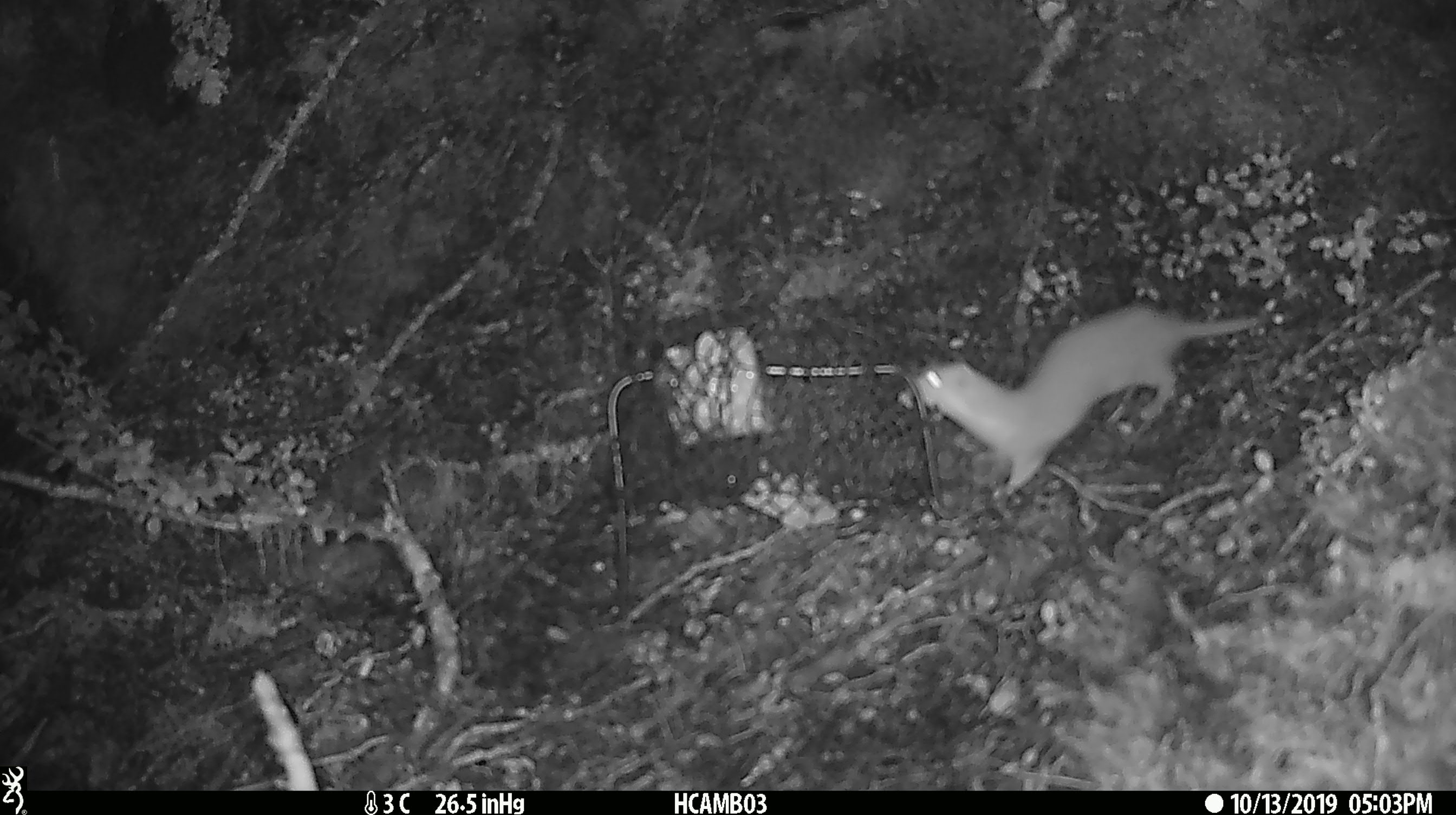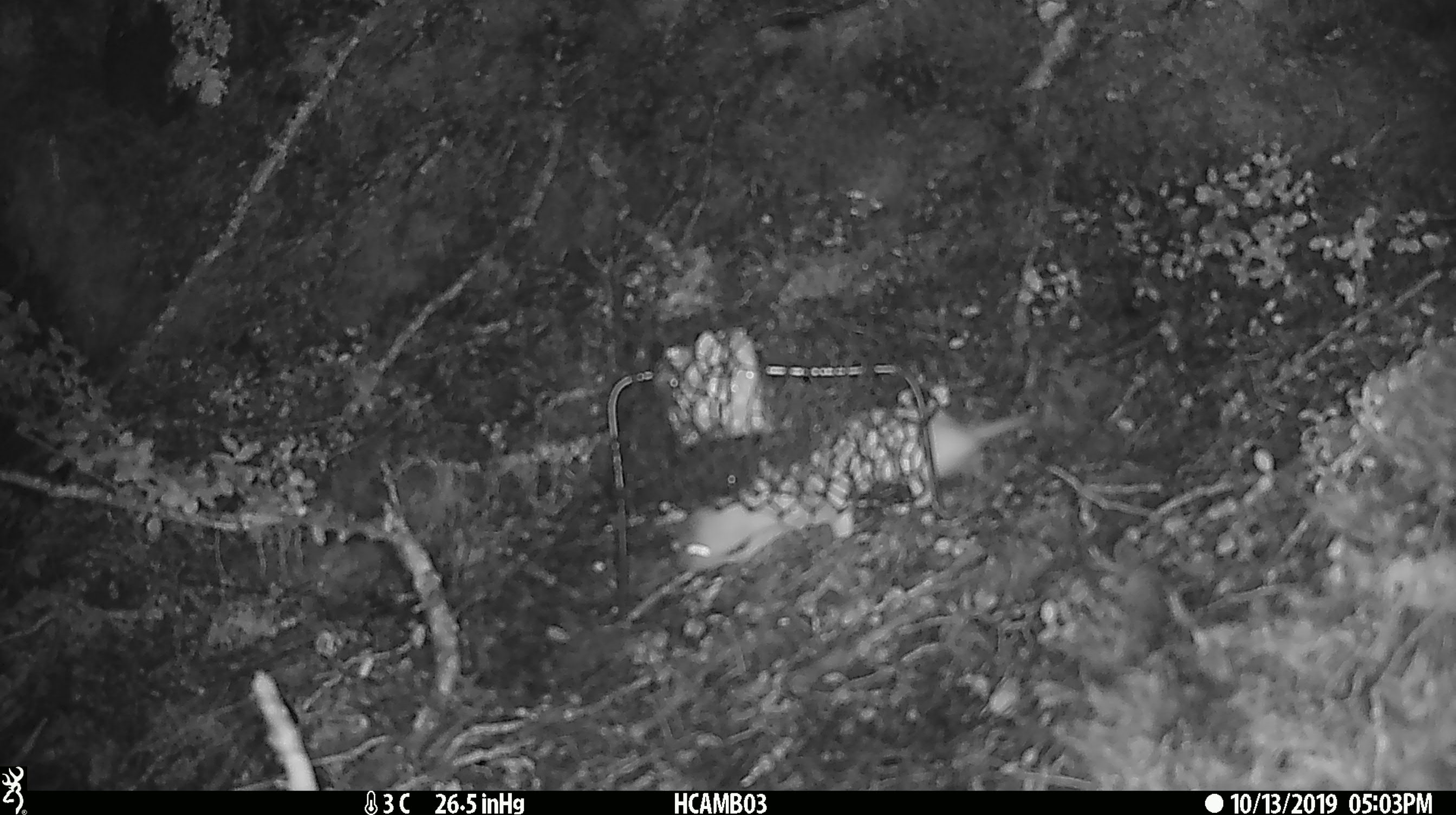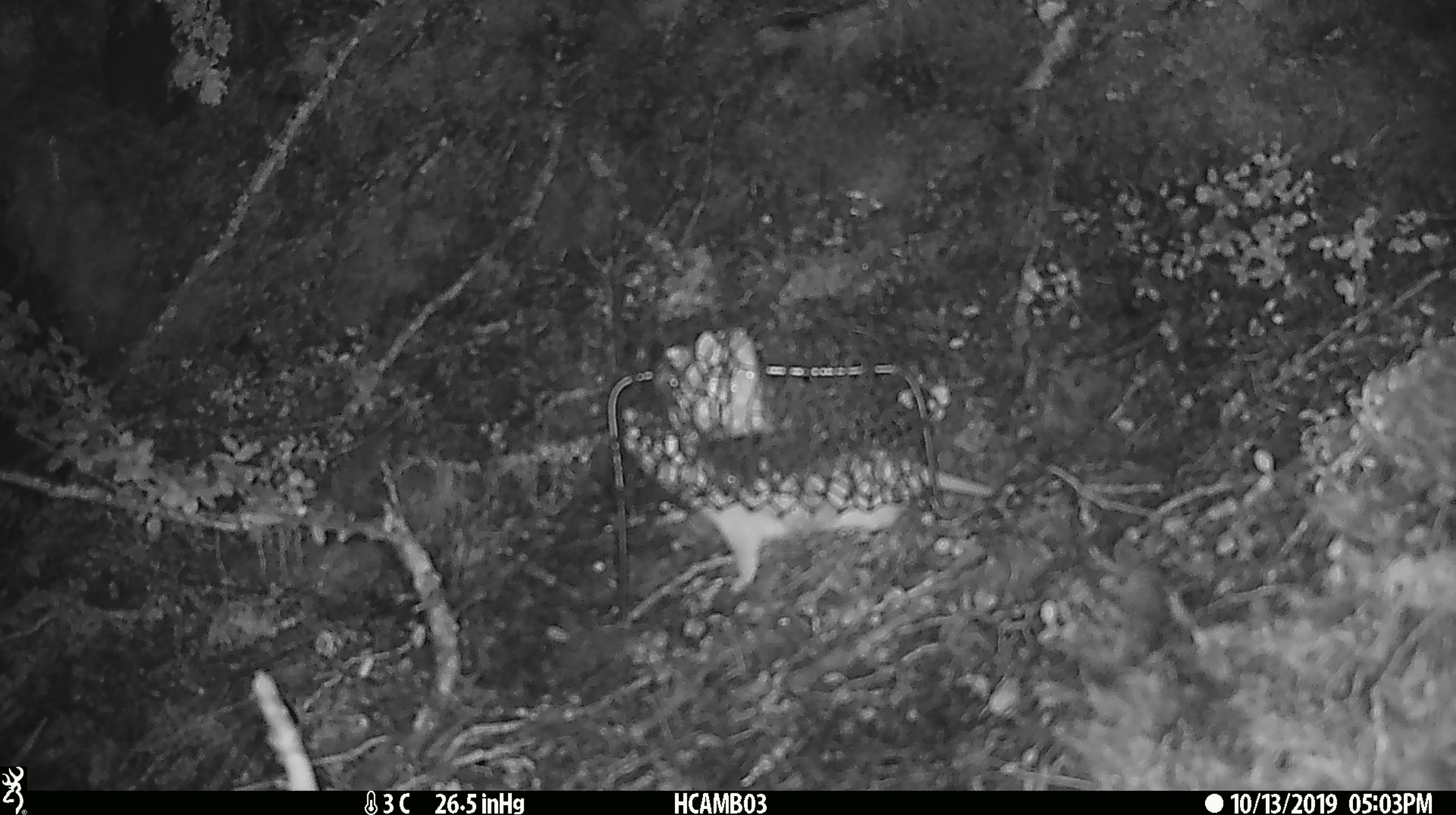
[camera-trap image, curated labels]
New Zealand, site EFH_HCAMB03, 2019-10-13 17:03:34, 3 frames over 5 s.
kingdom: Animalia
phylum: Chordata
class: Mammalia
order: Carnivora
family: Mustelidae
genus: Mustela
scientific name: Mustela nivalis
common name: least weasel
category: weasel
Weasel (least weasel) (Mustela nivalis).